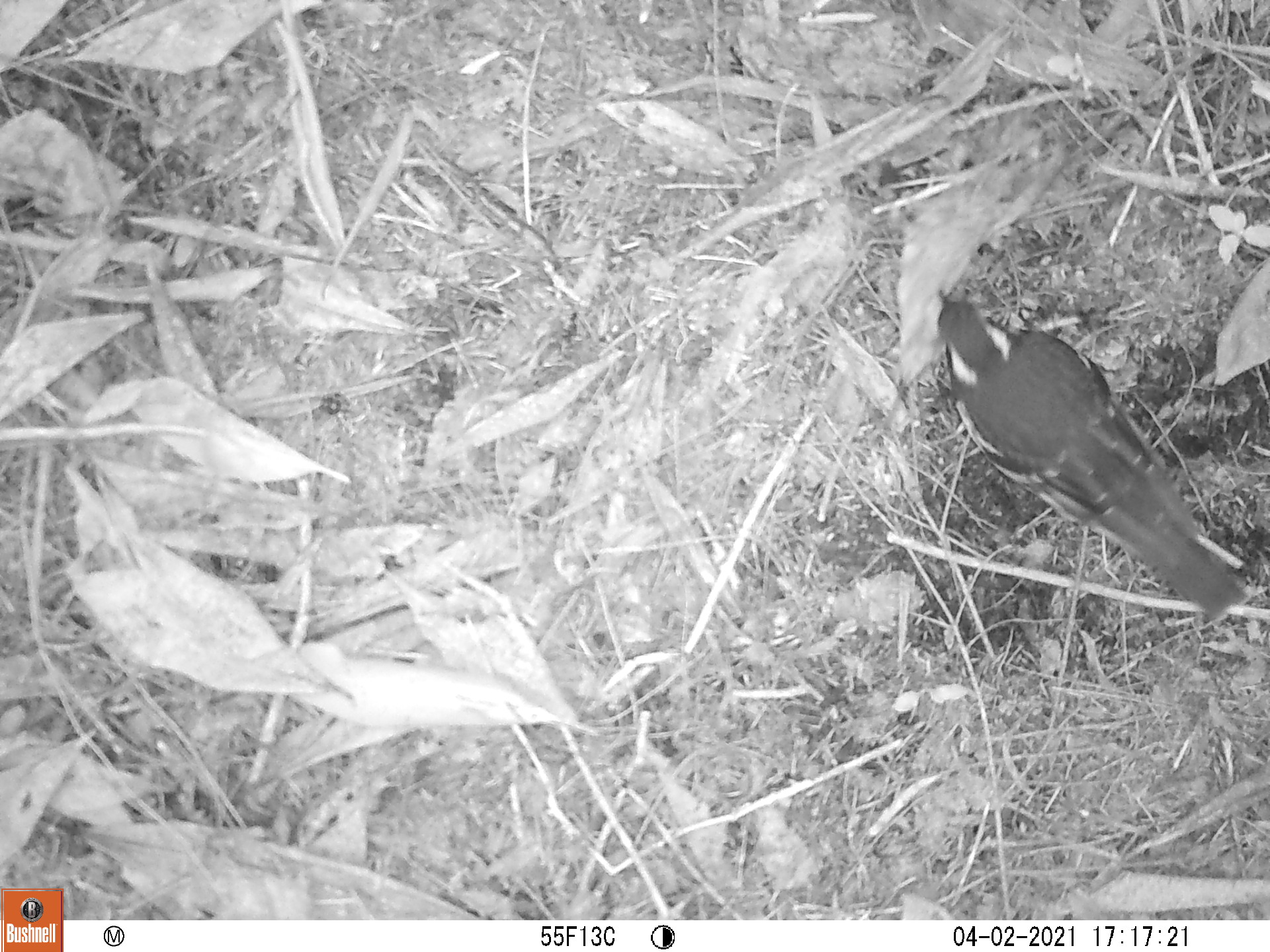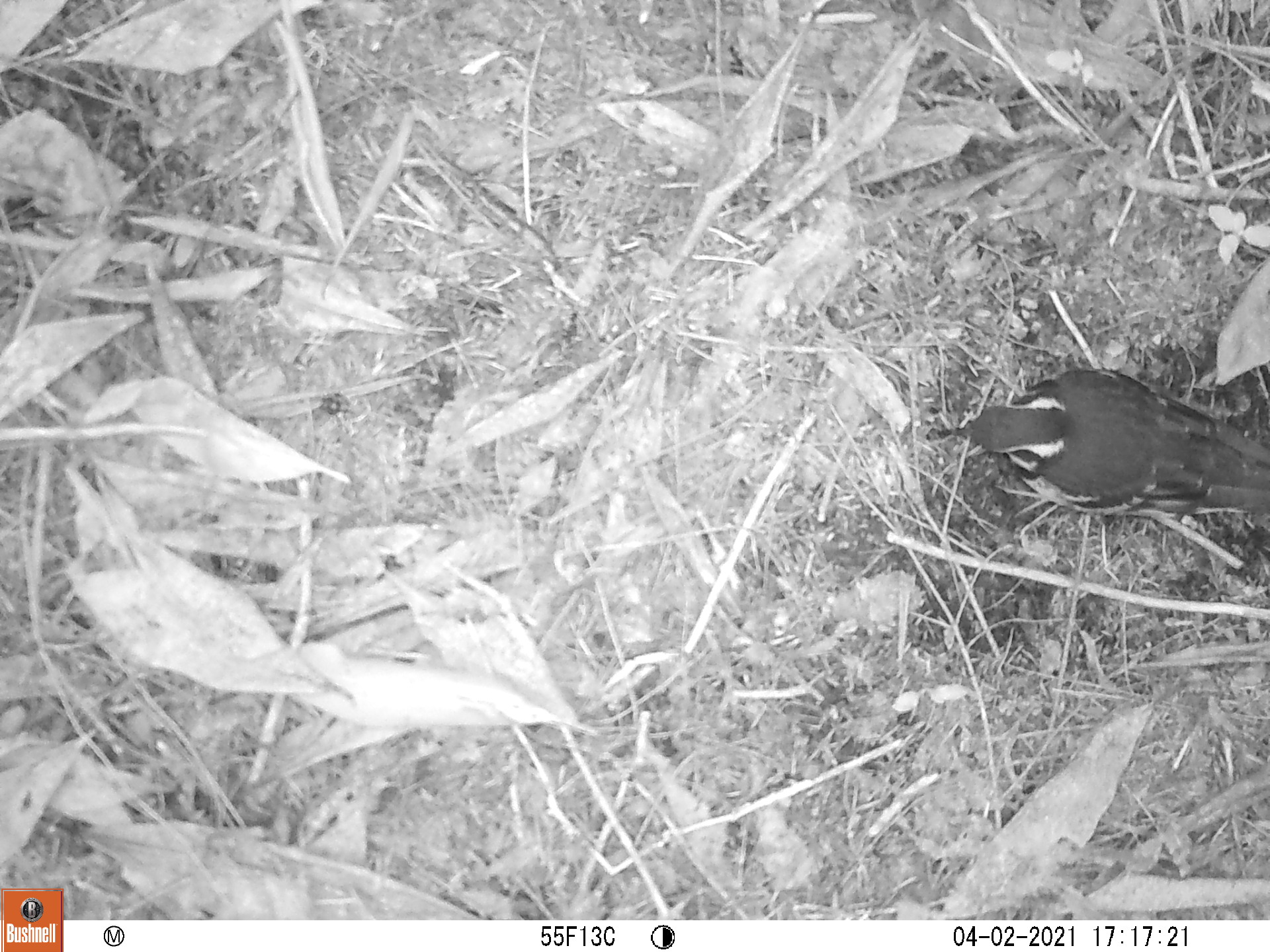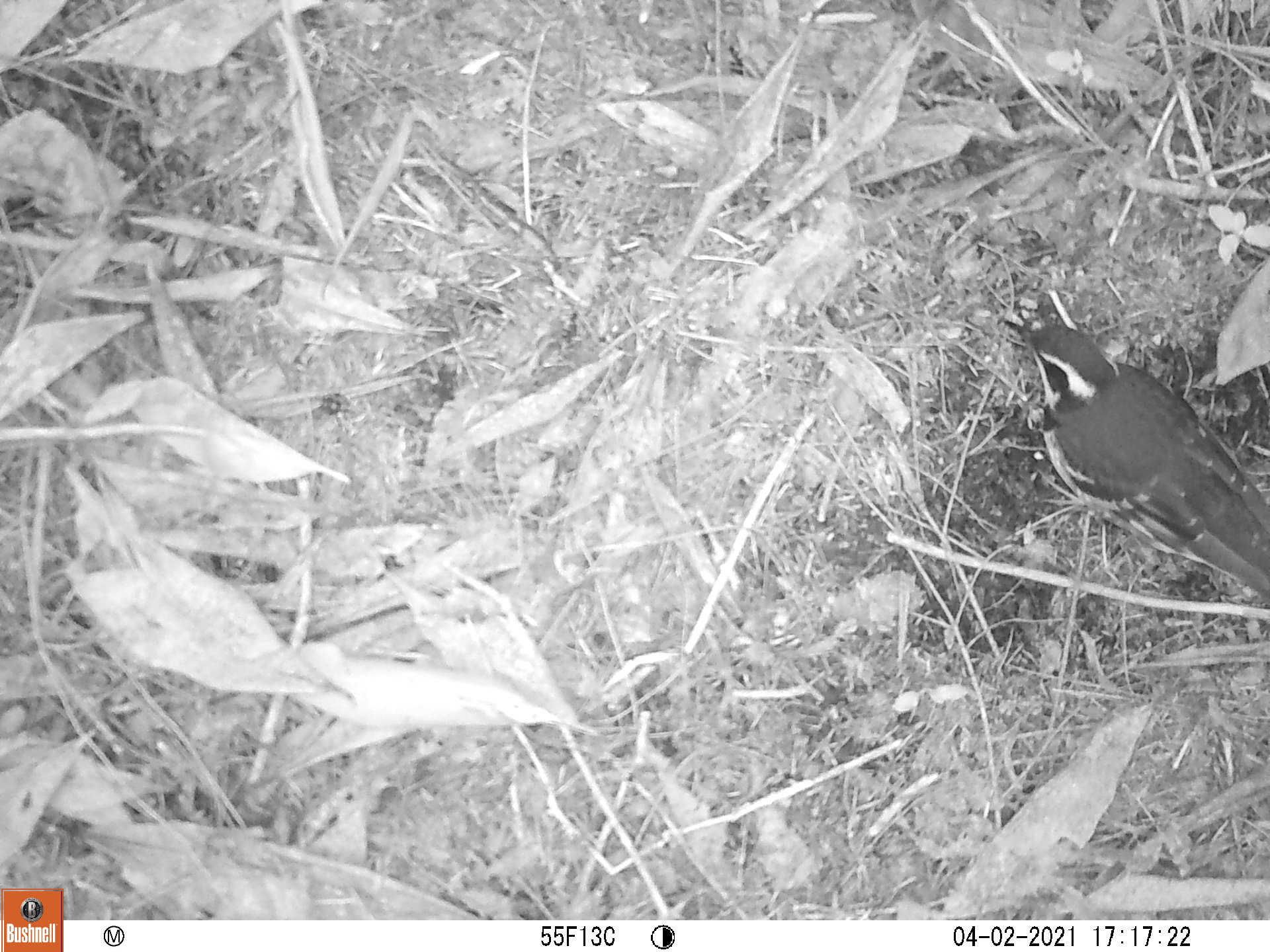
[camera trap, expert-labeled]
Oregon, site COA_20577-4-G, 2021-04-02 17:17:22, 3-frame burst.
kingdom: Animalia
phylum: Chordata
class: Aves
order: Passeriformes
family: Turdidae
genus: Ixoreus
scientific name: Ixoreus naevius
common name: varied thrush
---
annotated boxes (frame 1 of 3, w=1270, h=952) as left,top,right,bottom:
varied thrush: 934,287,1253,621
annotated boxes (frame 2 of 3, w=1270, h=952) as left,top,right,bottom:
varied thrush: 929,356,1264,523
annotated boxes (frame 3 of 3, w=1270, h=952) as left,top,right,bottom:
varied thrush: 991,308,1264,601